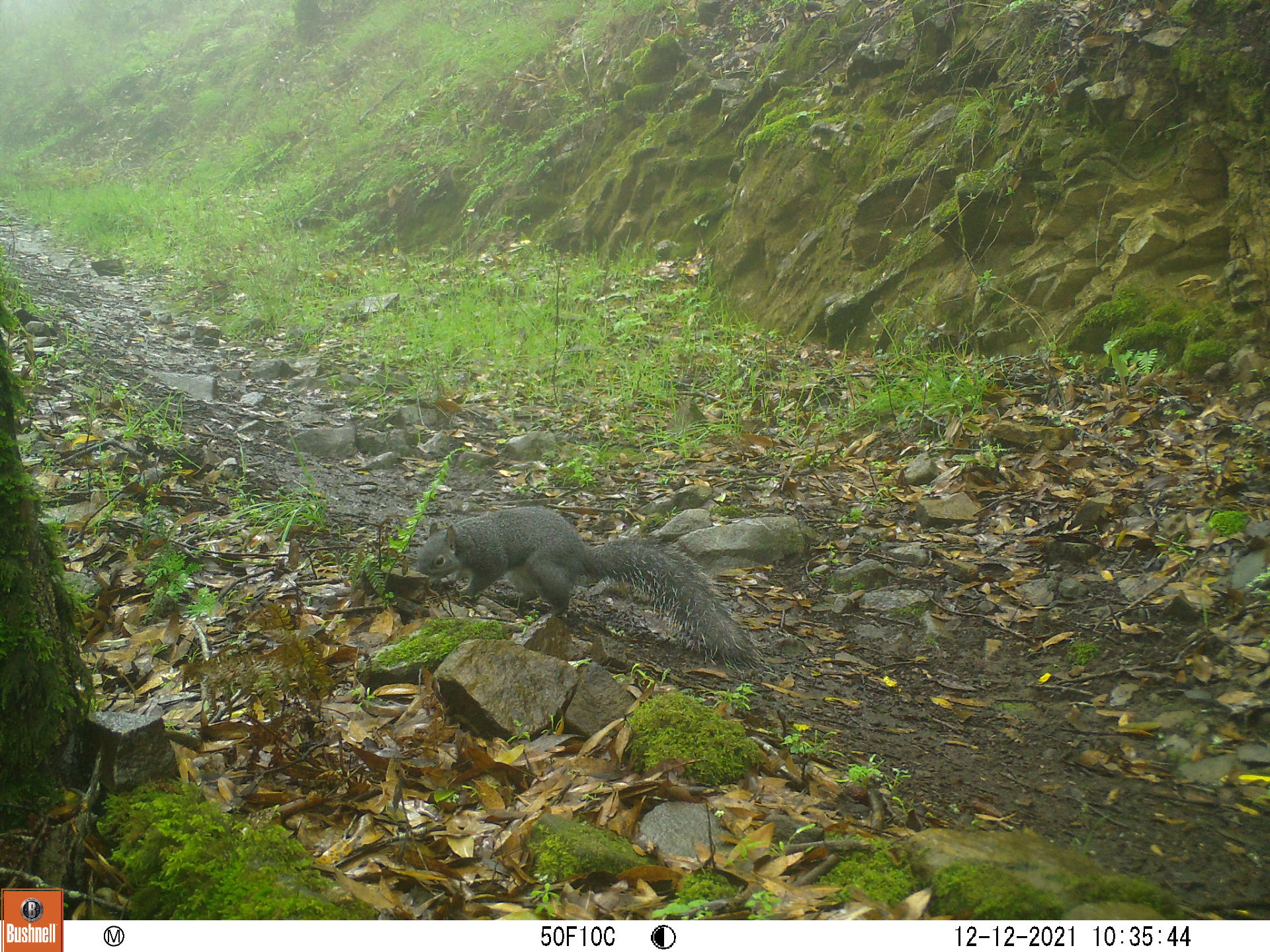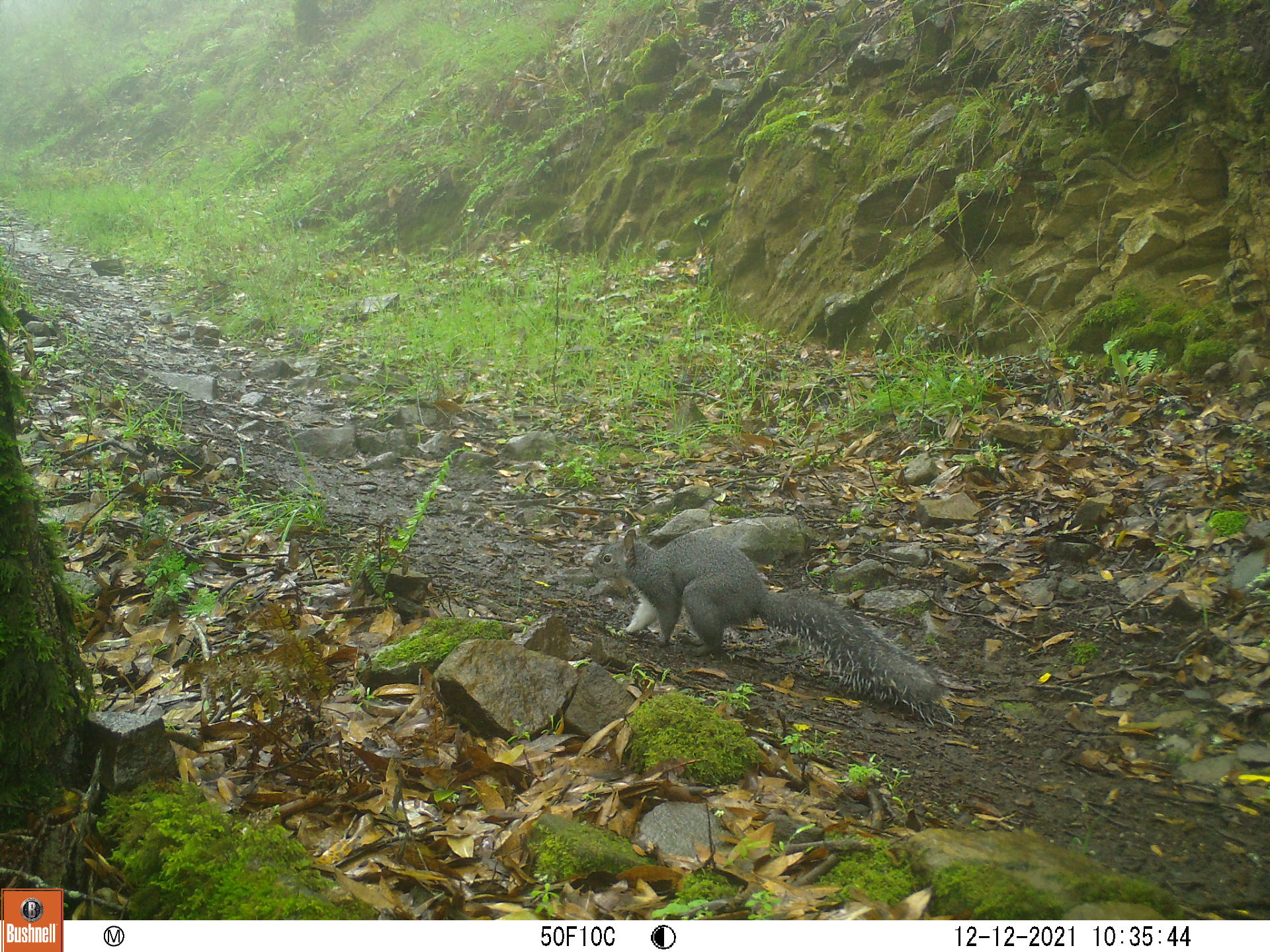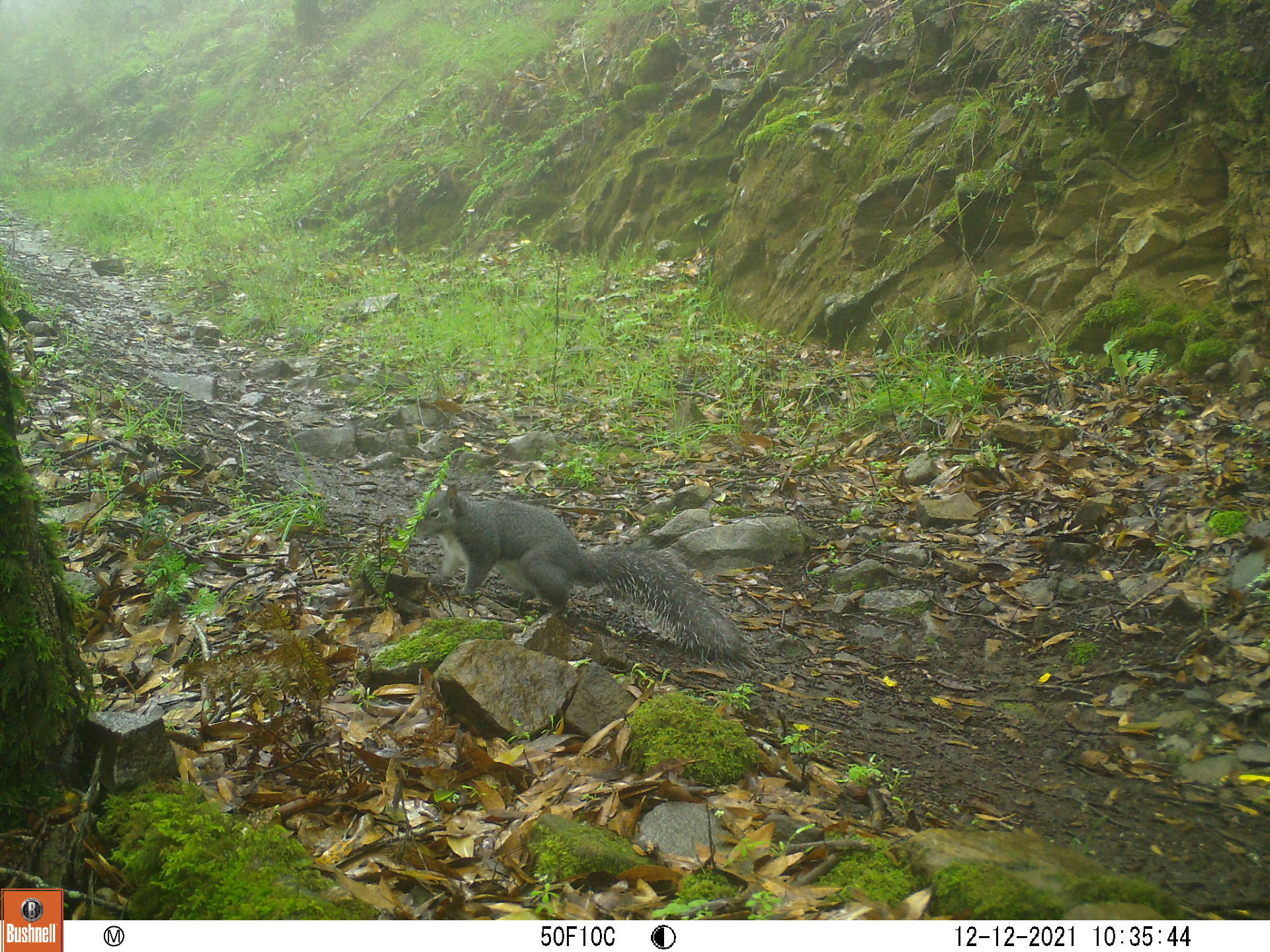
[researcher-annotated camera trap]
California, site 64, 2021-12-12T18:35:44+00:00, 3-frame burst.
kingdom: Animalia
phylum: Chordata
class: Mammalia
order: Rodentia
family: Sciuridae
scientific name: Sciuridae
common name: squirrel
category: unknown squirrel